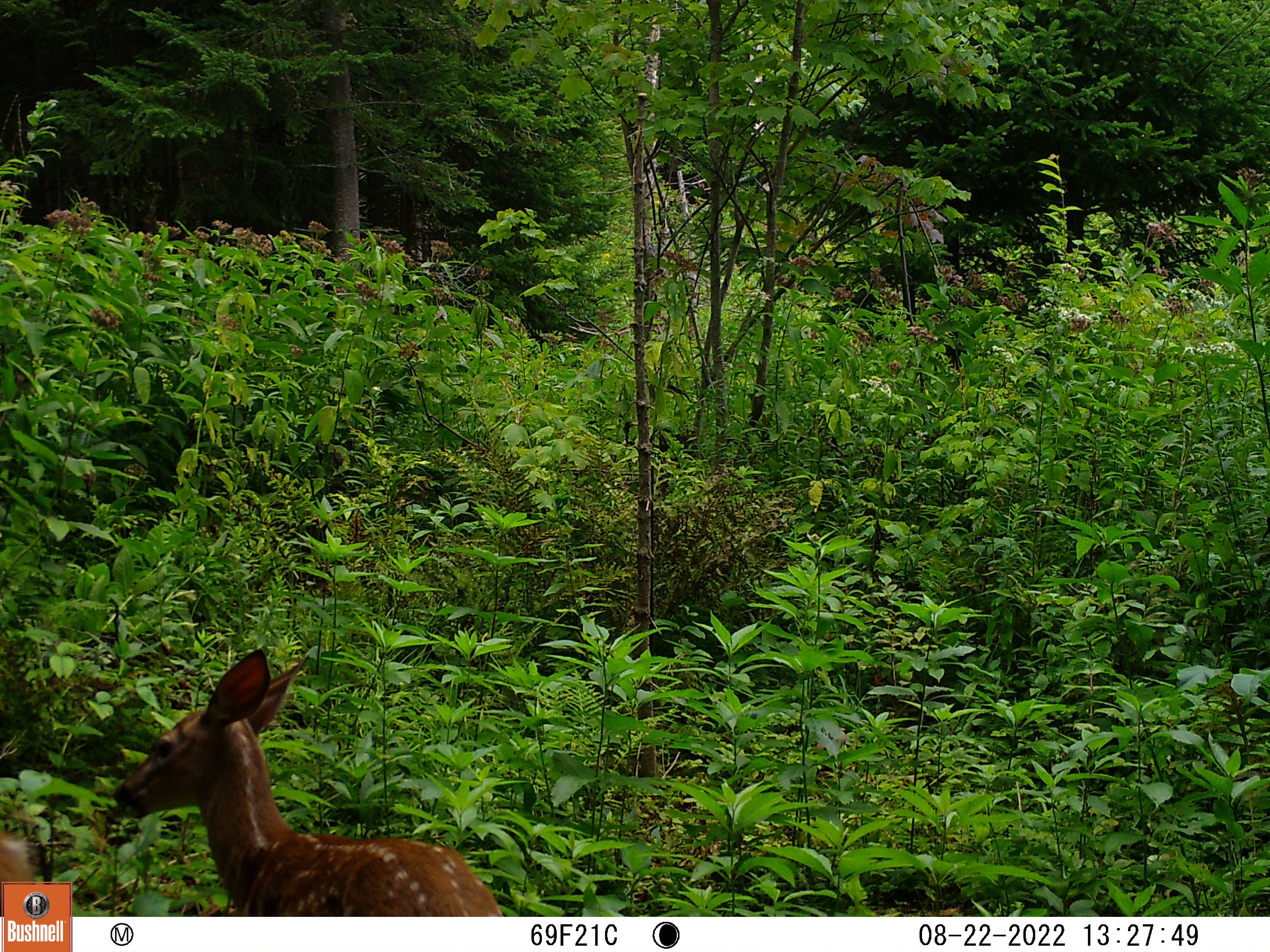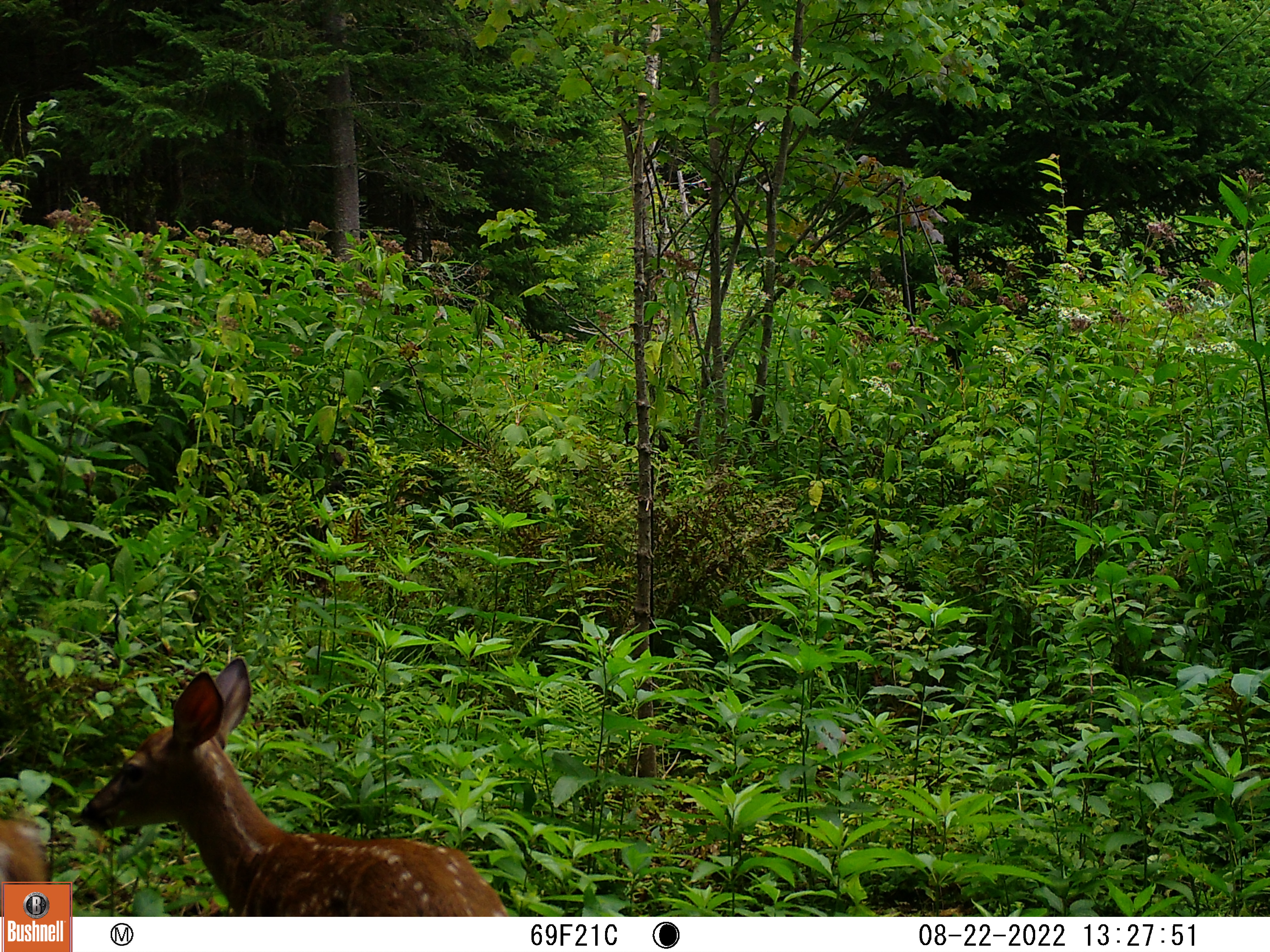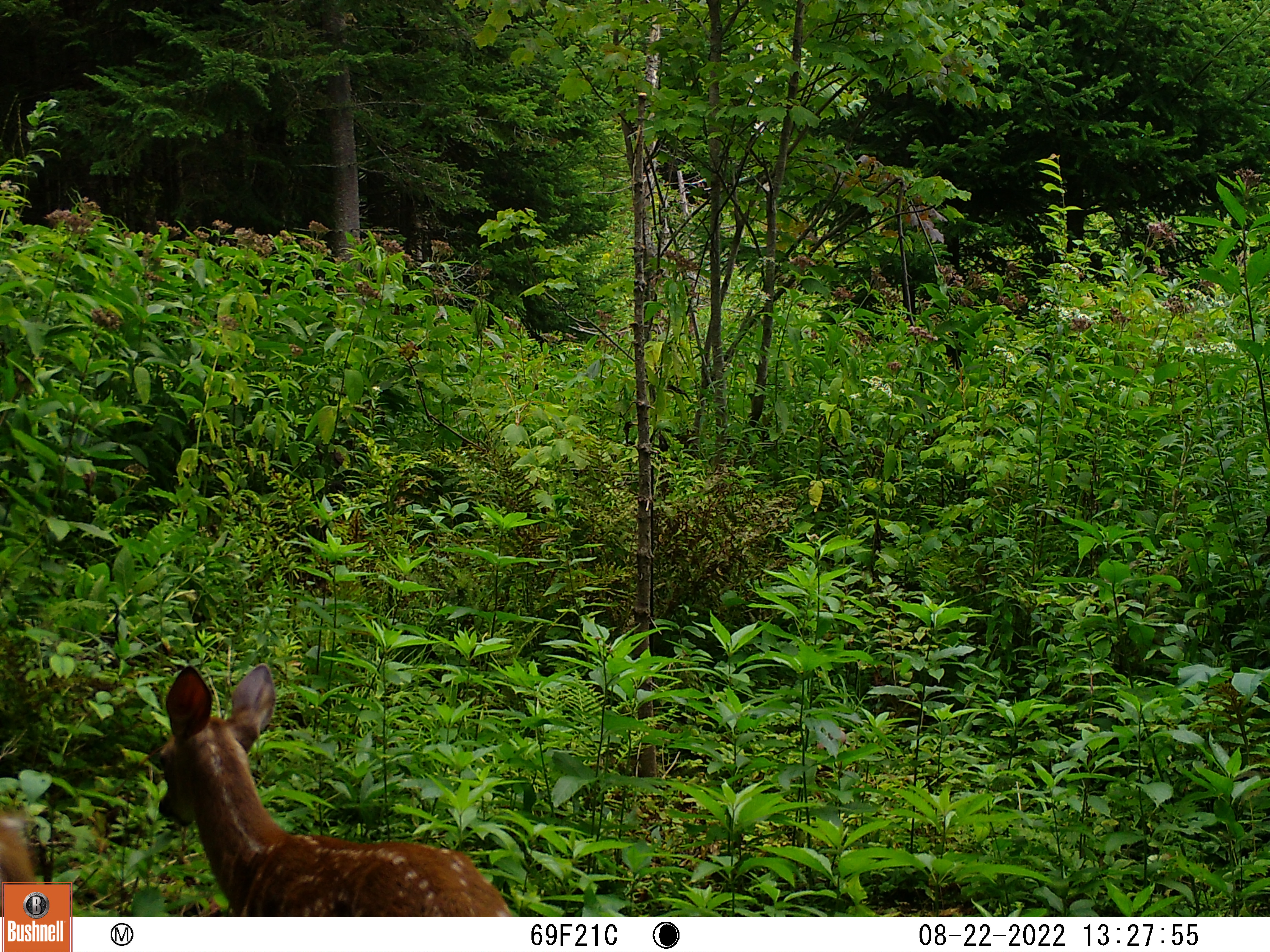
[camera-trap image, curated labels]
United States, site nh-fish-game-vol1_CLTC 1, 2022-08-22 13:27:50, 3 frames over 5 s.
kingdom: Animalia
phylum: Chordata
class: Mammalia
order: Artiodactyla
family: Cervidae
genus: Odocoileus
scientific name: Odocoileus virginianus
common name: white-tailed deer